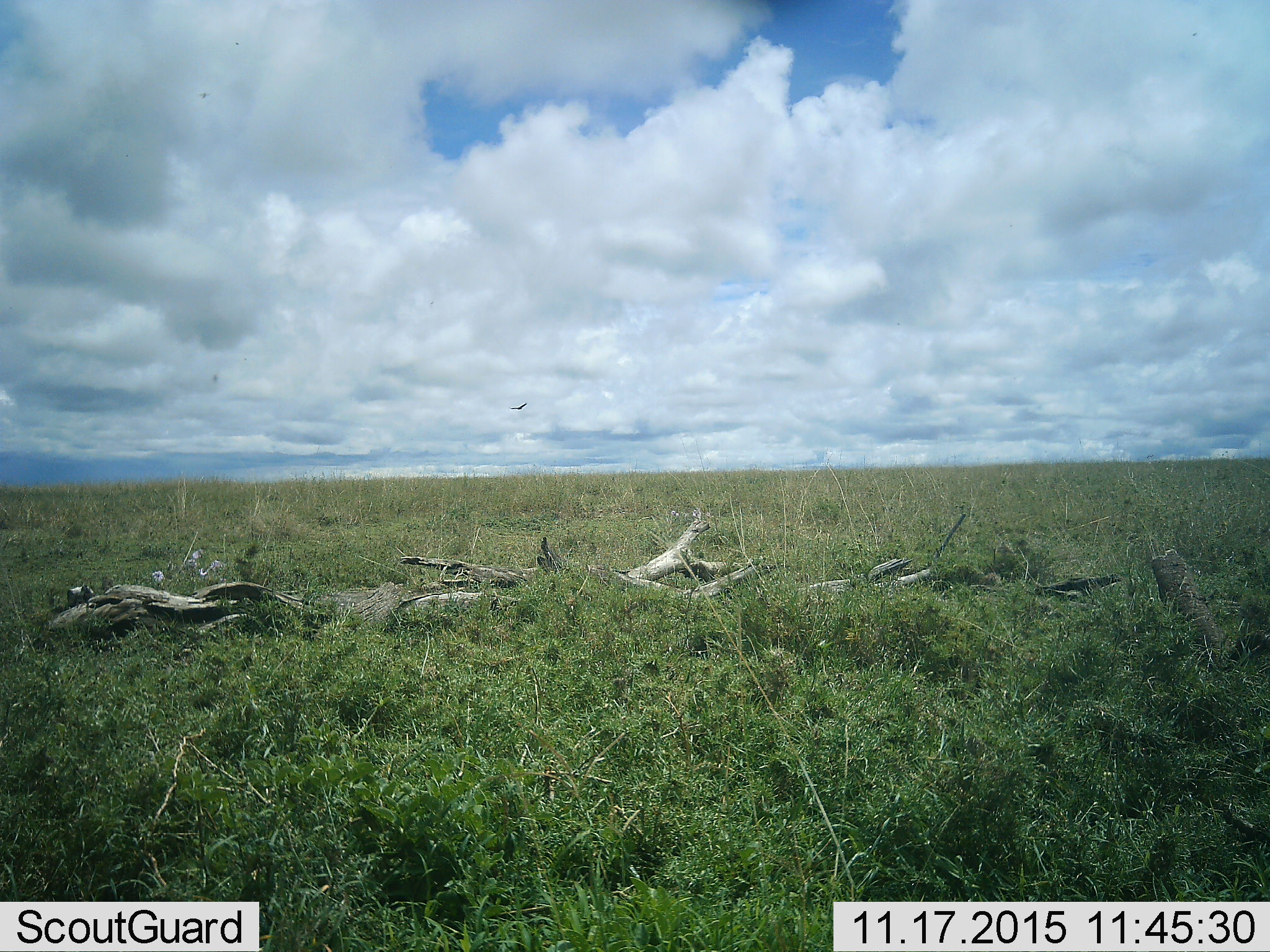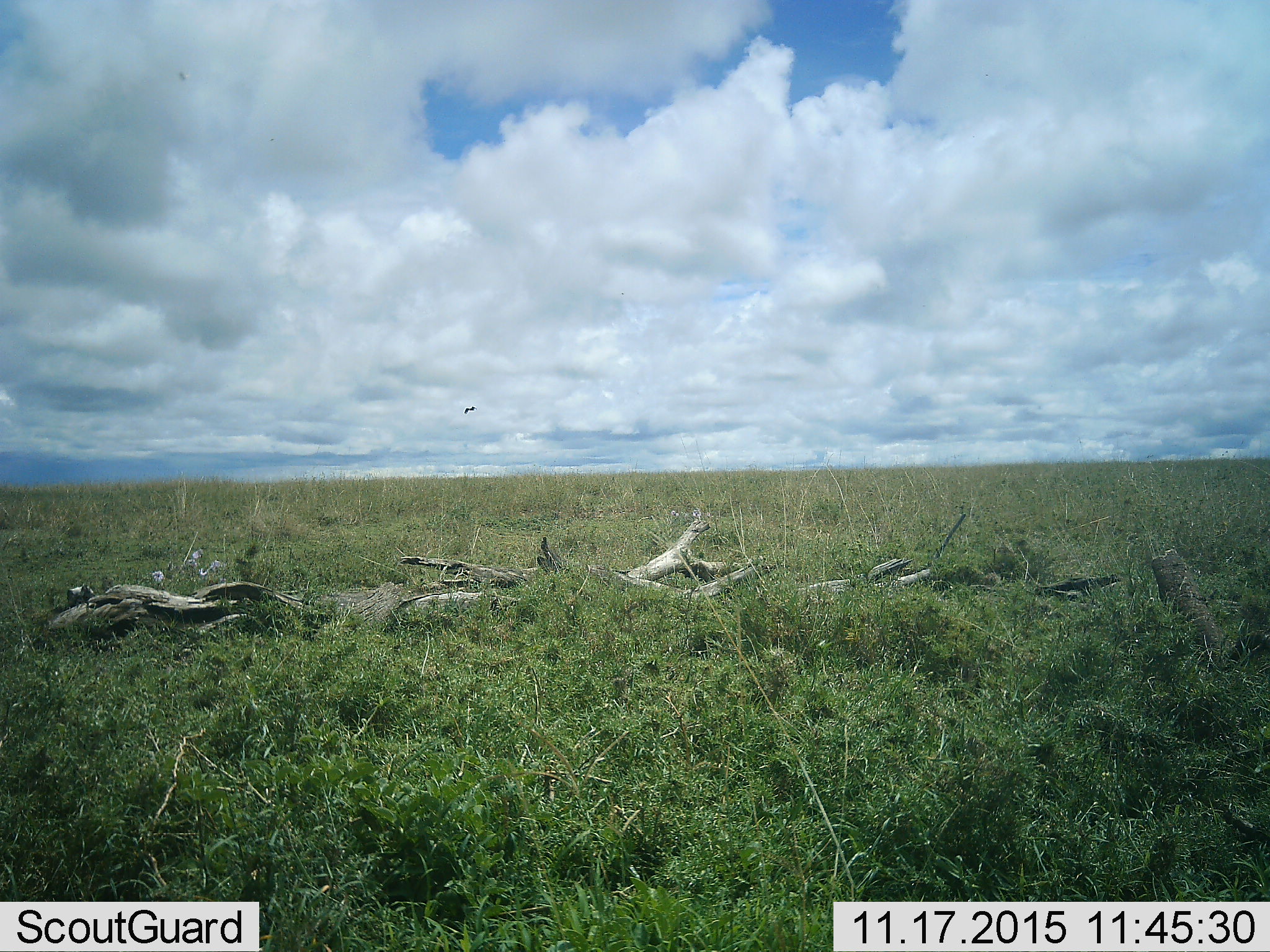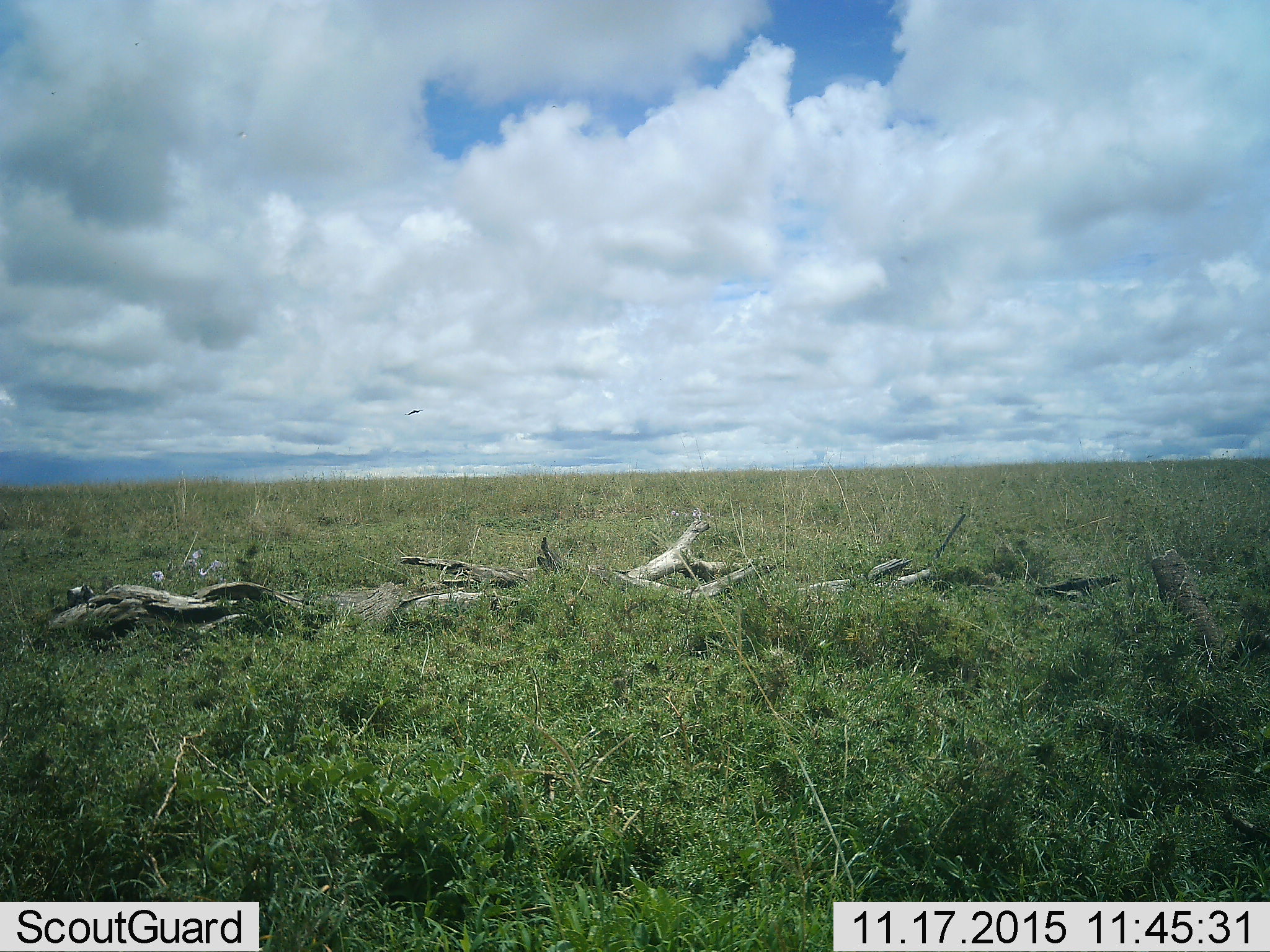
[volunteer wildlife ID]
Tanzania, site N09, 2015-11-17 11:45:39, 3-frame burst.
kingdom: Animalia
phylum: Chordata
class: Aves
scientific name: Aves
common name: bird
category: otherbird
Otherbird (bird) (Aves), count 1. Behavior (volunteer vote fractions): standing 0%, resting 0%, moving 100%, interacting 0%. Young present (vote fraction): 0%. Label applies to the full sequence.